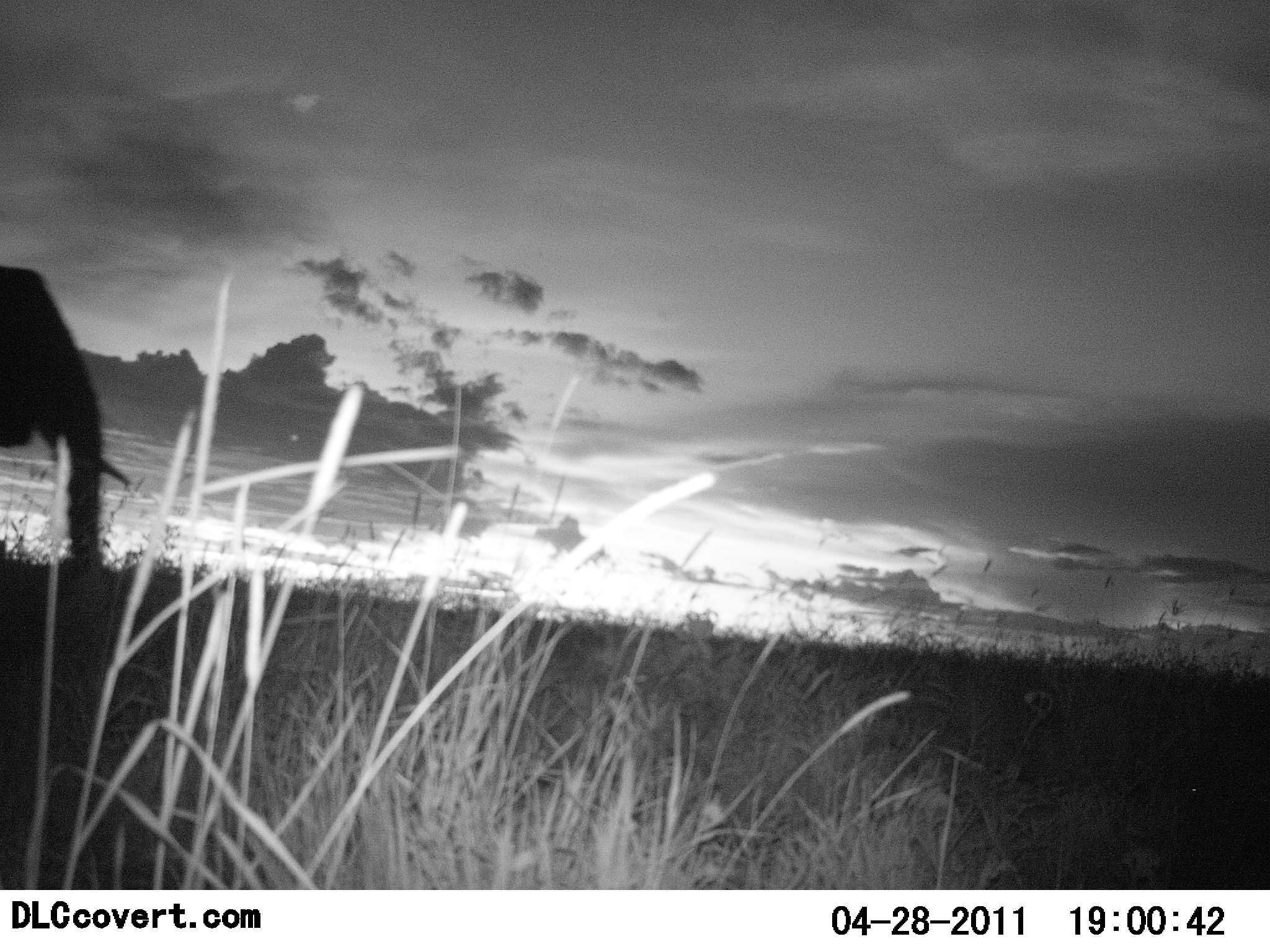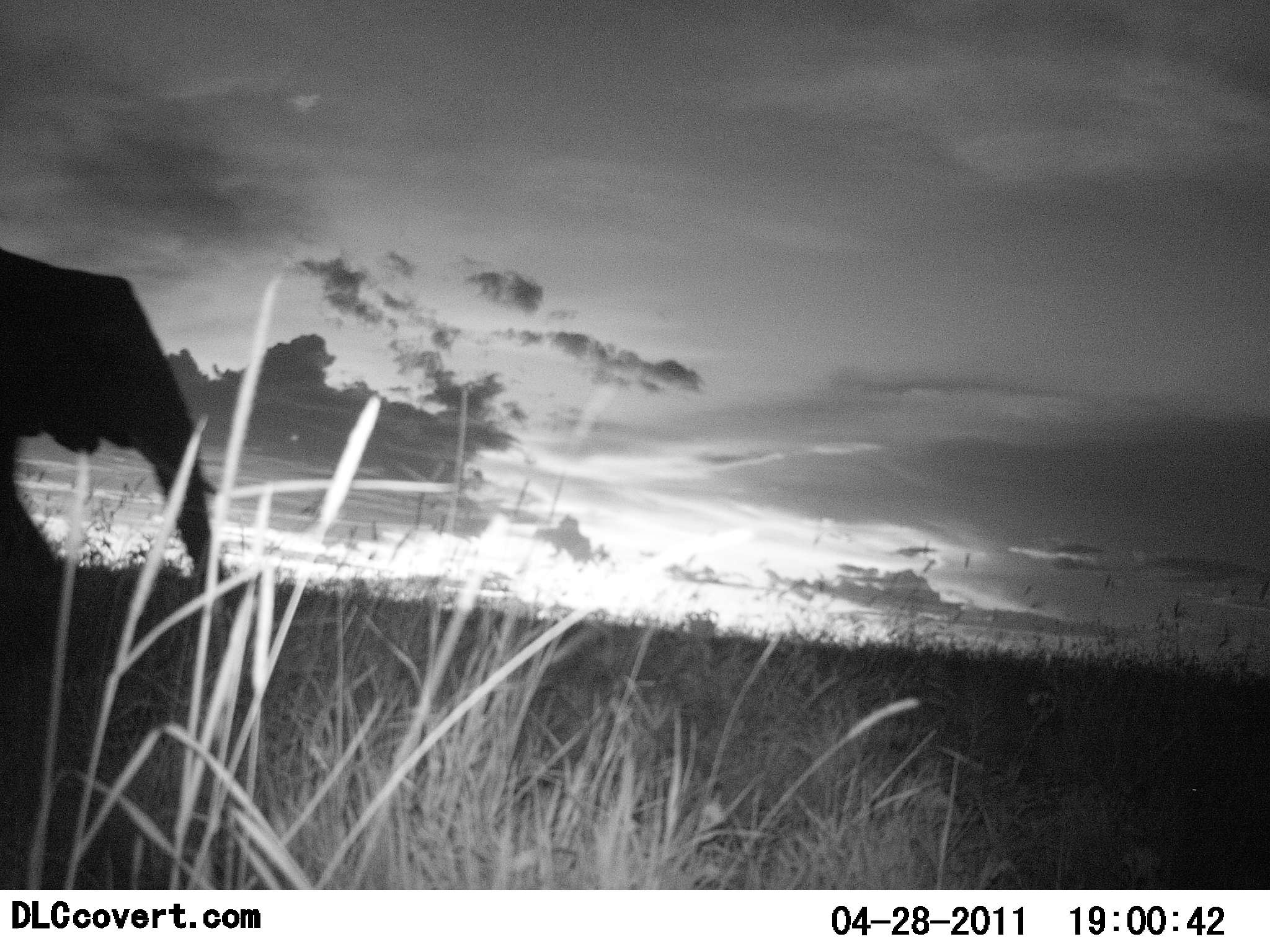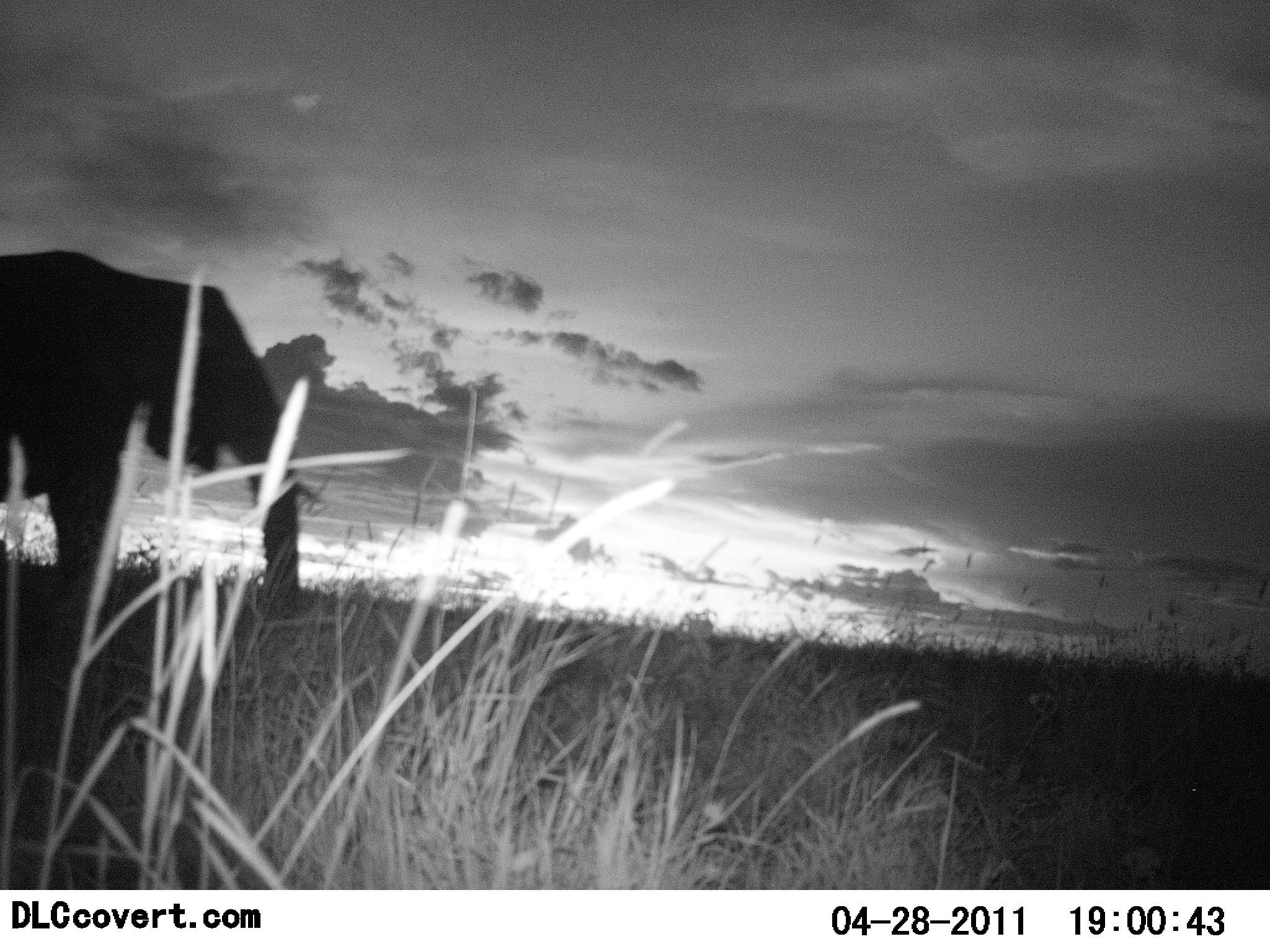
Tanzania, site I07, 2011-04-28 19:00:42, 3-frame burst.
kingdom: Animalia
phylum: Chordata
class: Mammalia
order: Proboscidea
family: Elephantidae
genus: Loxodonta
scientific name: Loxodonta africana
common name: african bush elephant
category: elephant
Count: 1.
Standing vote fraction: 0%.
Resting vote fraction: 0%.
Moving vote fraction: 100%.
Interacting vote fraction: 0%.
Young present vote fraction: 0%.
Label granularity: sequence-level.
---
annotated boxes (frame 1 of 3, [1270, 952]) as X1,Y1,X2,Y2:
animal: 0,265,131,637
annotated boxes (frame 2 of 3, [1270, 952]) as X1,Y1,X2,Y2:
animal: 0,247,232,662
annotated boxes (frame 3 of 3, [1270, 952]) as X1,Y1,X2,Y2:
animal: 0,247,323,661